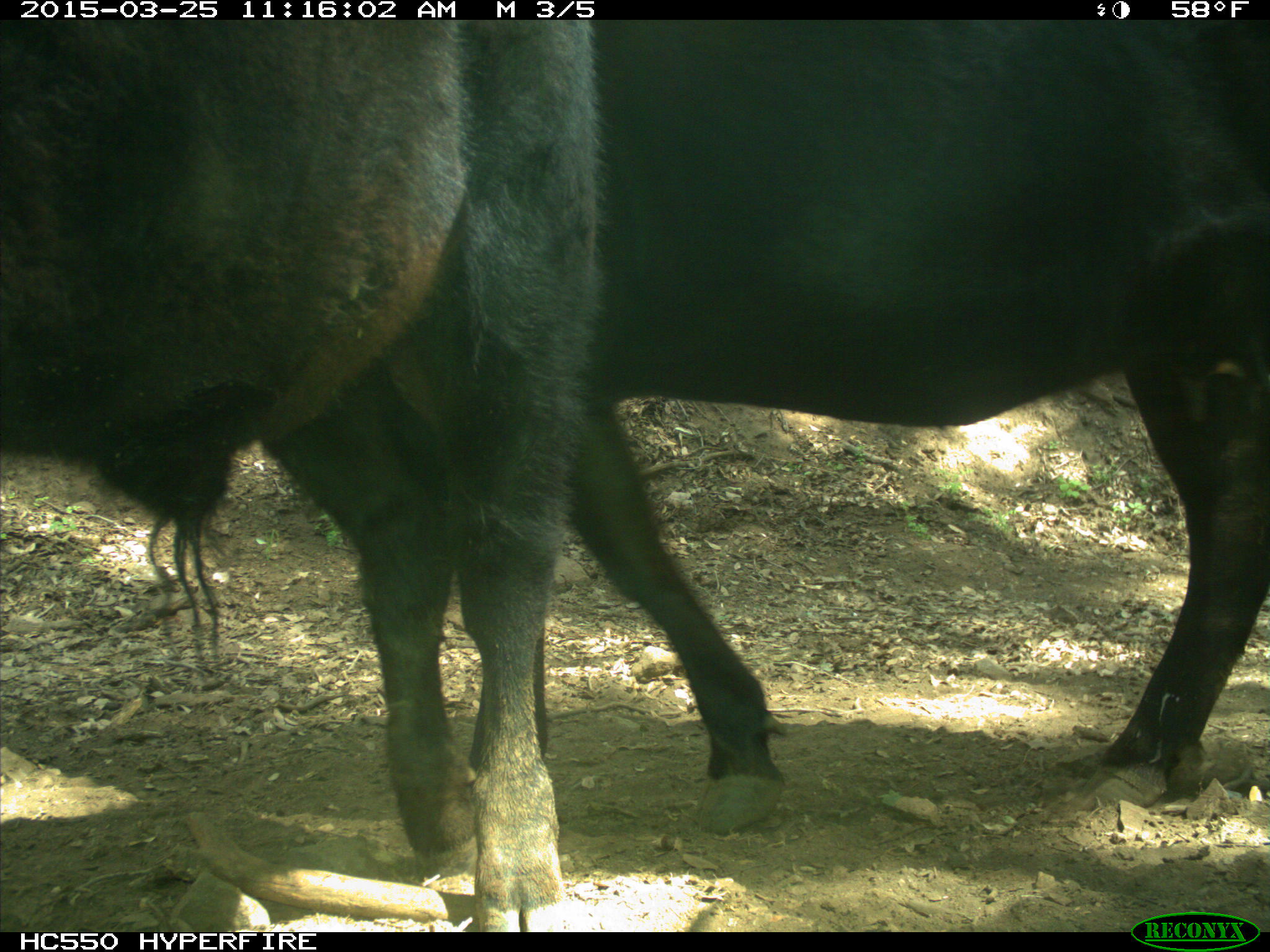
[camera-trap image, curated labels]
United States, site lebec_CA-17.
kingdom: Animalia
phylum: Chordata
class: Mammalia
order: Artiodactyla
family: Bovidae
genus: Bos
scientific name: Bos taurus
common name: domestic cow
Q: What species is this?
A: Bos taurus (domestic cow).